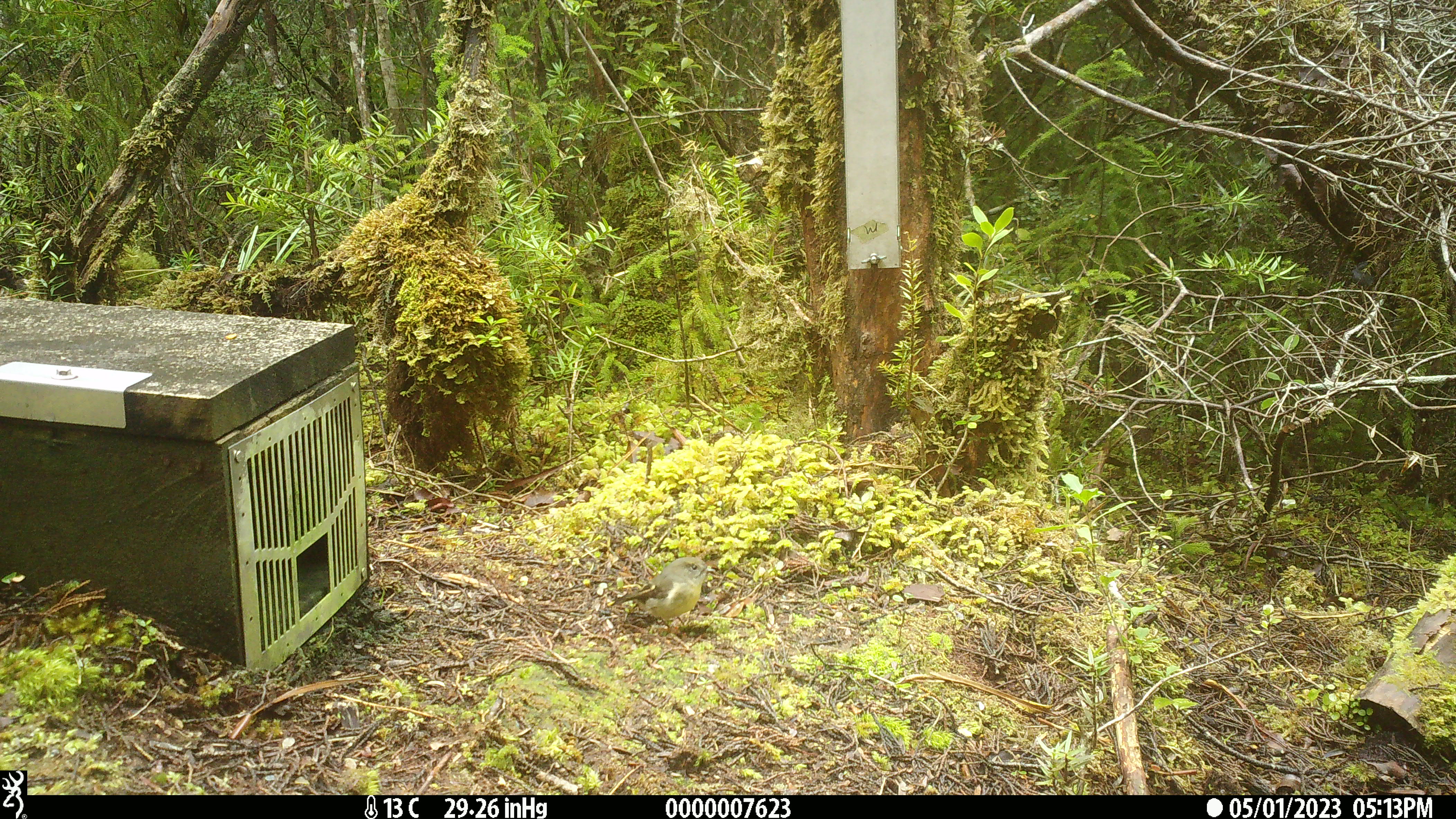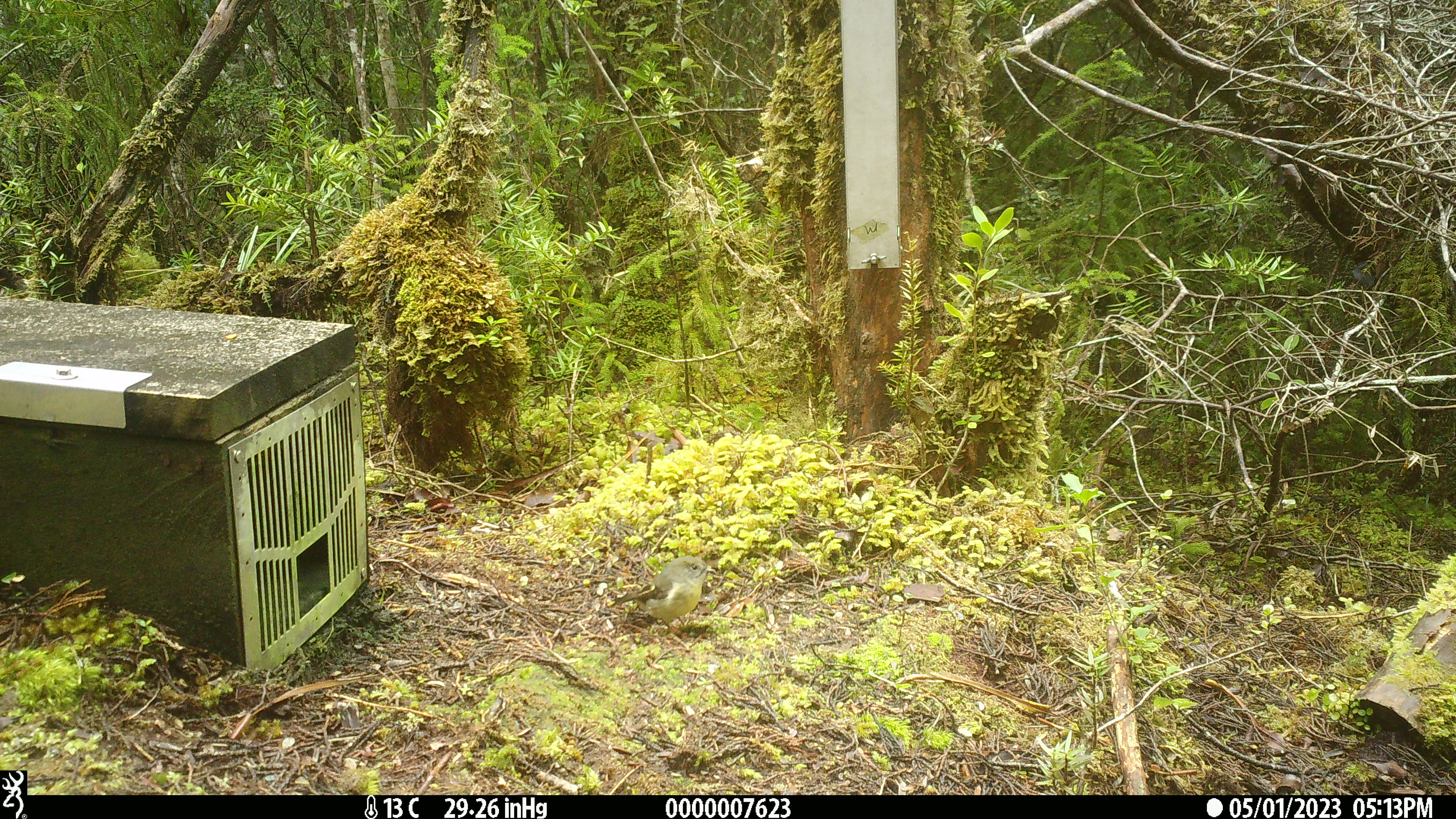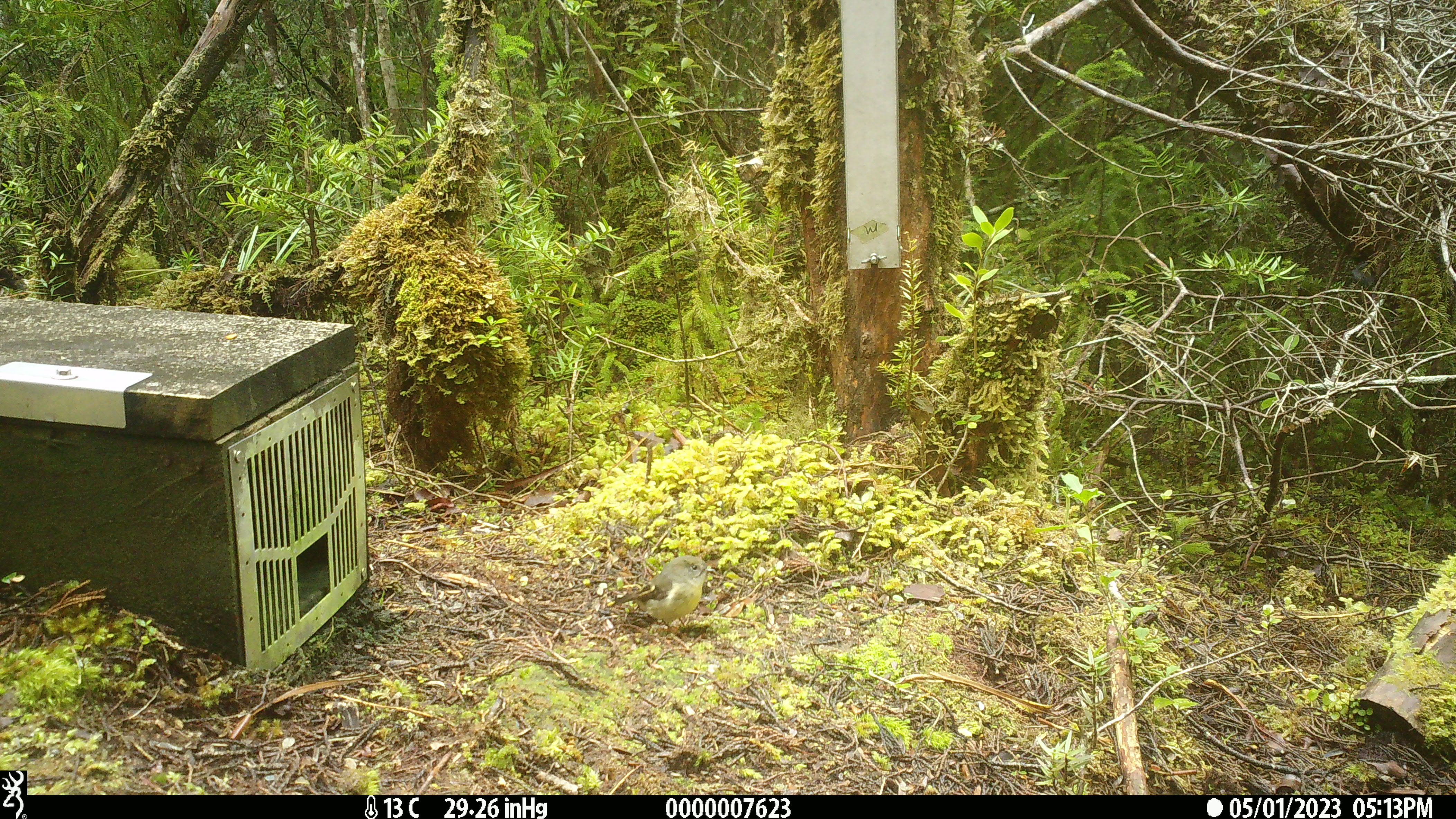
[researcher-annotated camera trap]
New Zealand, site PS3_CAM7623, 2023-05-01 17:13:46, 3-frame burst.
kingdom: Animalia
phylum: Chordata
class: Aves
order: Passeriformes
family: Petroicidae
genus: Petroica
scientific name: Petroica macrocephala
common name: tomtit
Tomtit (Petroica macrocephala).